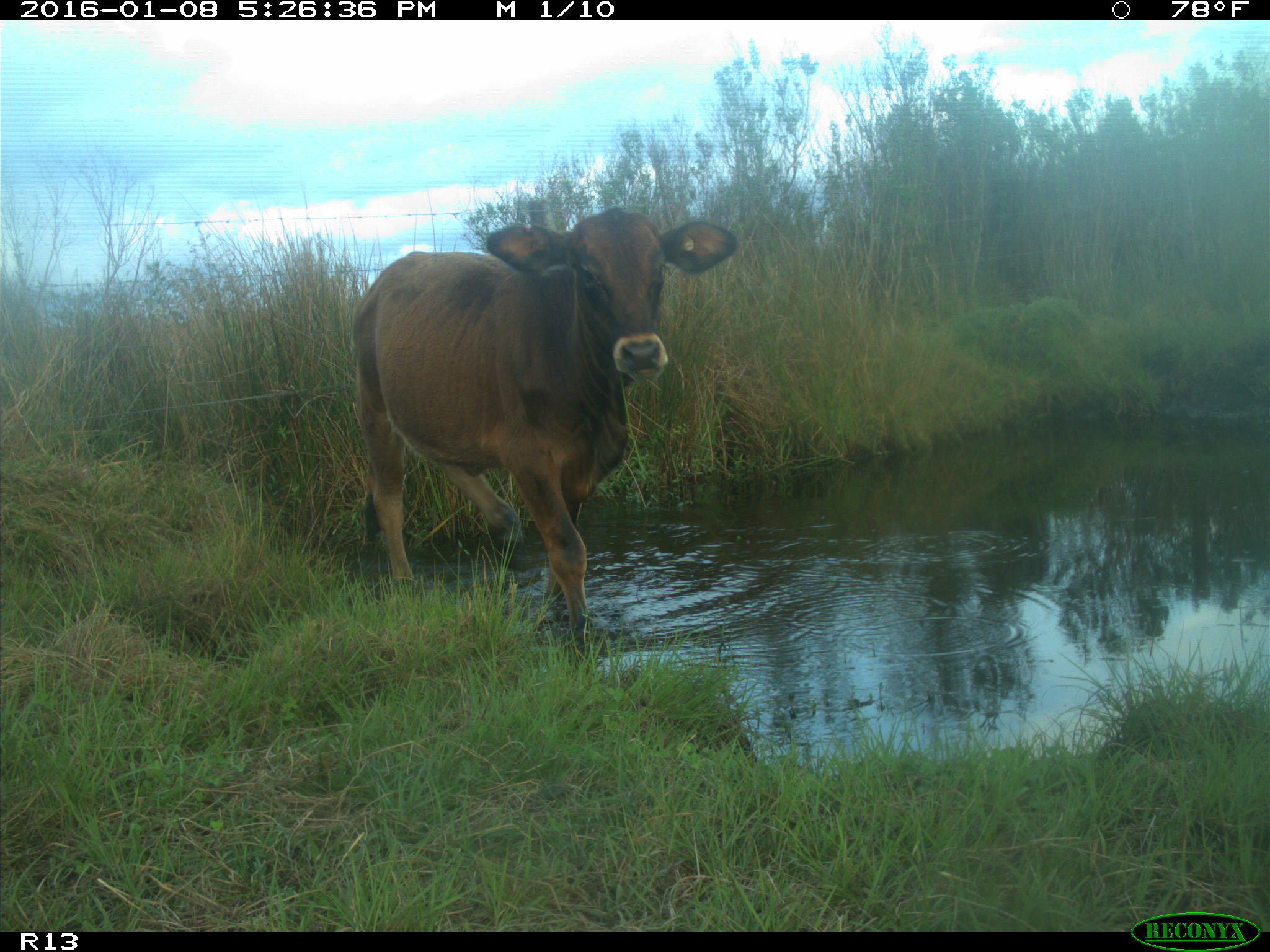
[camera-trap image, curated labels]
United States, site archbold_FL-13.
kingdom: Animalia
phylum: Chordata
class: Mammalia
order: Artiodactyla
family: Bovidae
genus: Bos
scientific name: Bos taurus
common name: domestic cow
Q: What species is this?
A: Bos taurus (domestic cow).